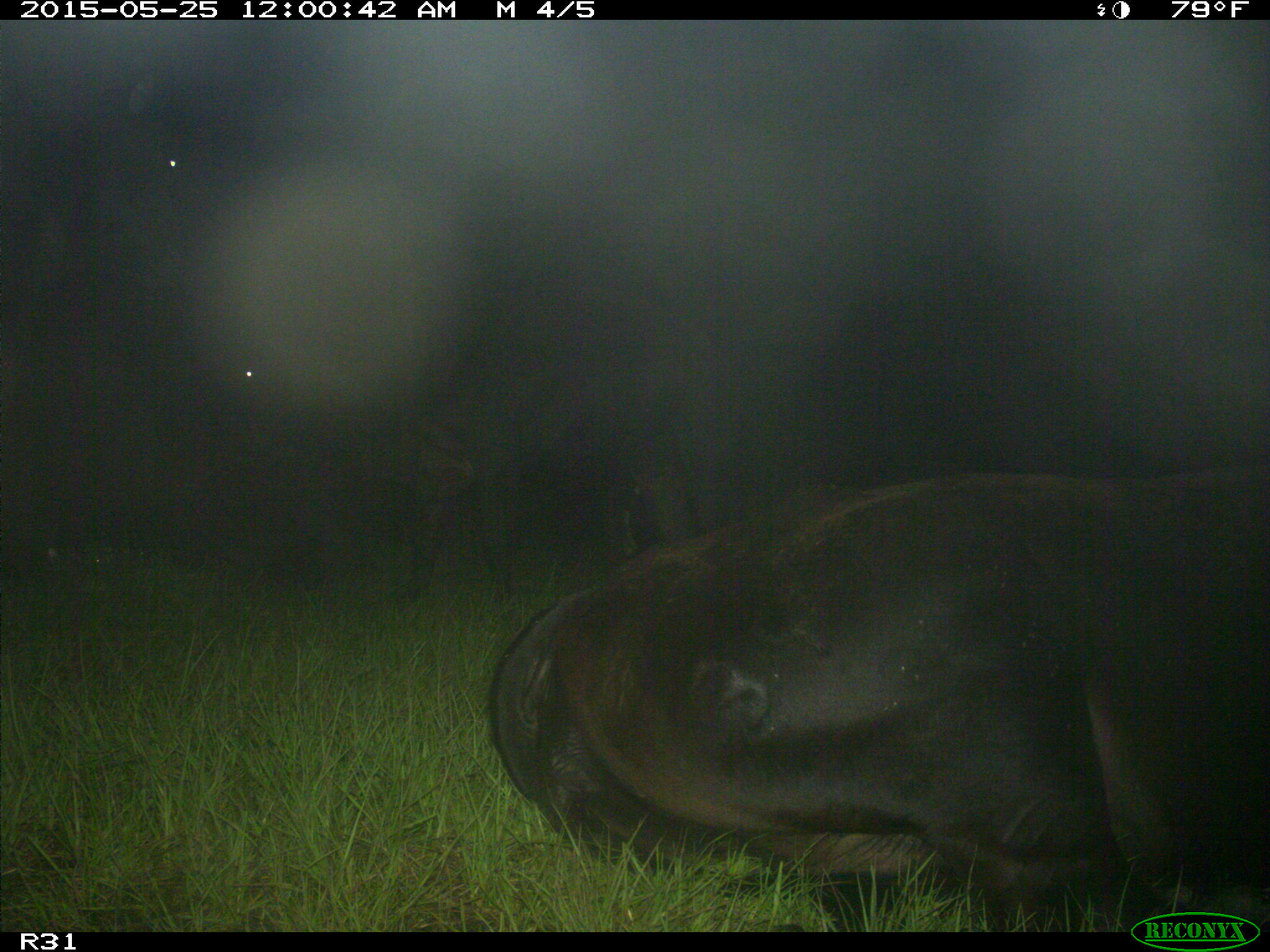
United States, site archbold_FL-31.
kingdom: Animalia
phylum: Chordata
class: Mammalia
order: Artiodactyla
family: Bovidae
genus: Bos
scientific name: Bos taurus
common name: domestic cow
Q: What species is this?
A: Bos taurus (domestic cow).